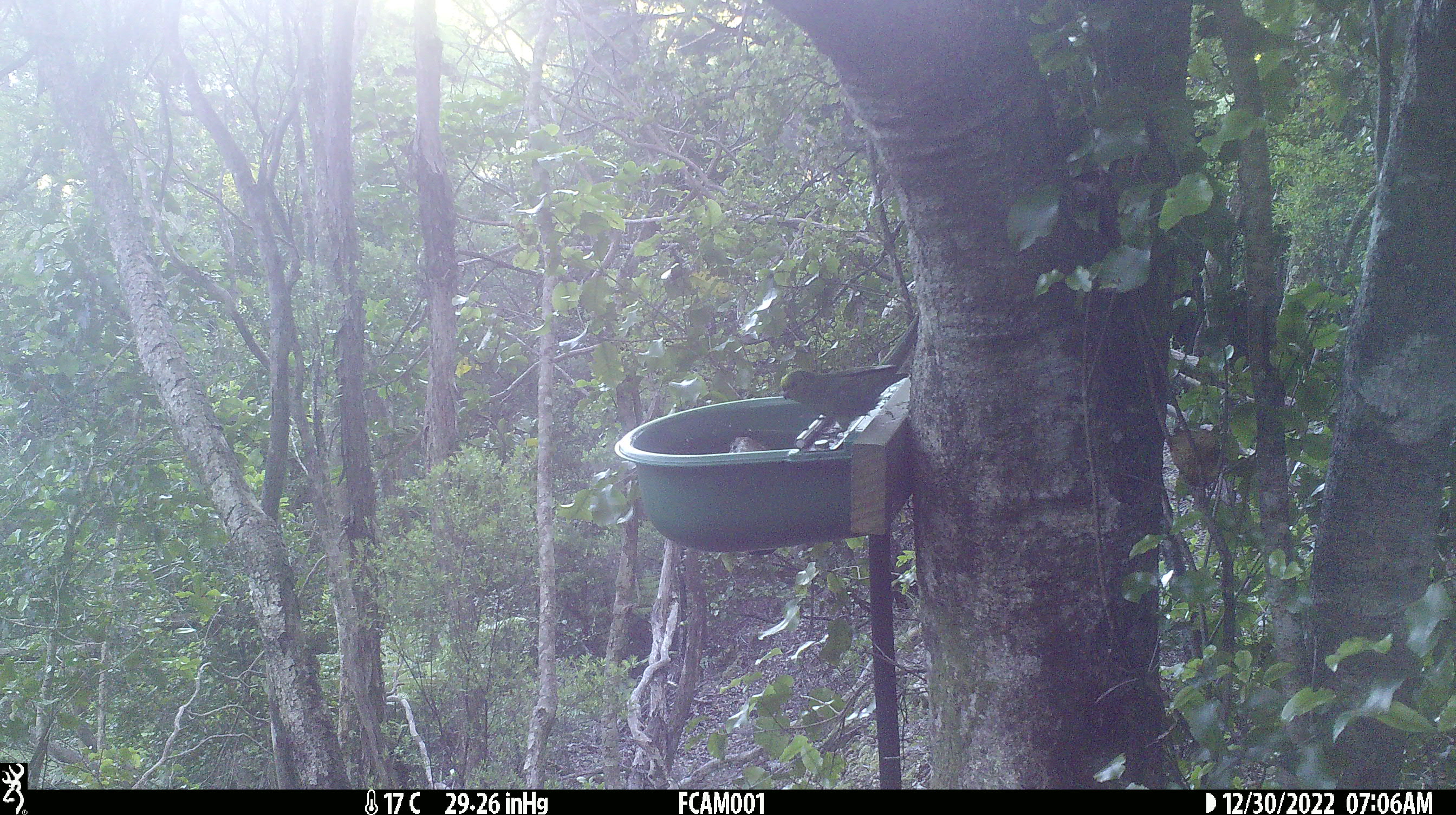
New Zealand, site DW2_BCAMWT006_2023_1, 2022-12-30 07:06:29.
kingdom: Animalia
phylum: Chordata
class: Aves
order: Psittaciformes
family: Psittaculidae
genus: Cyanoramphus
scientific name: Cyanoramphus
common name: parakeet